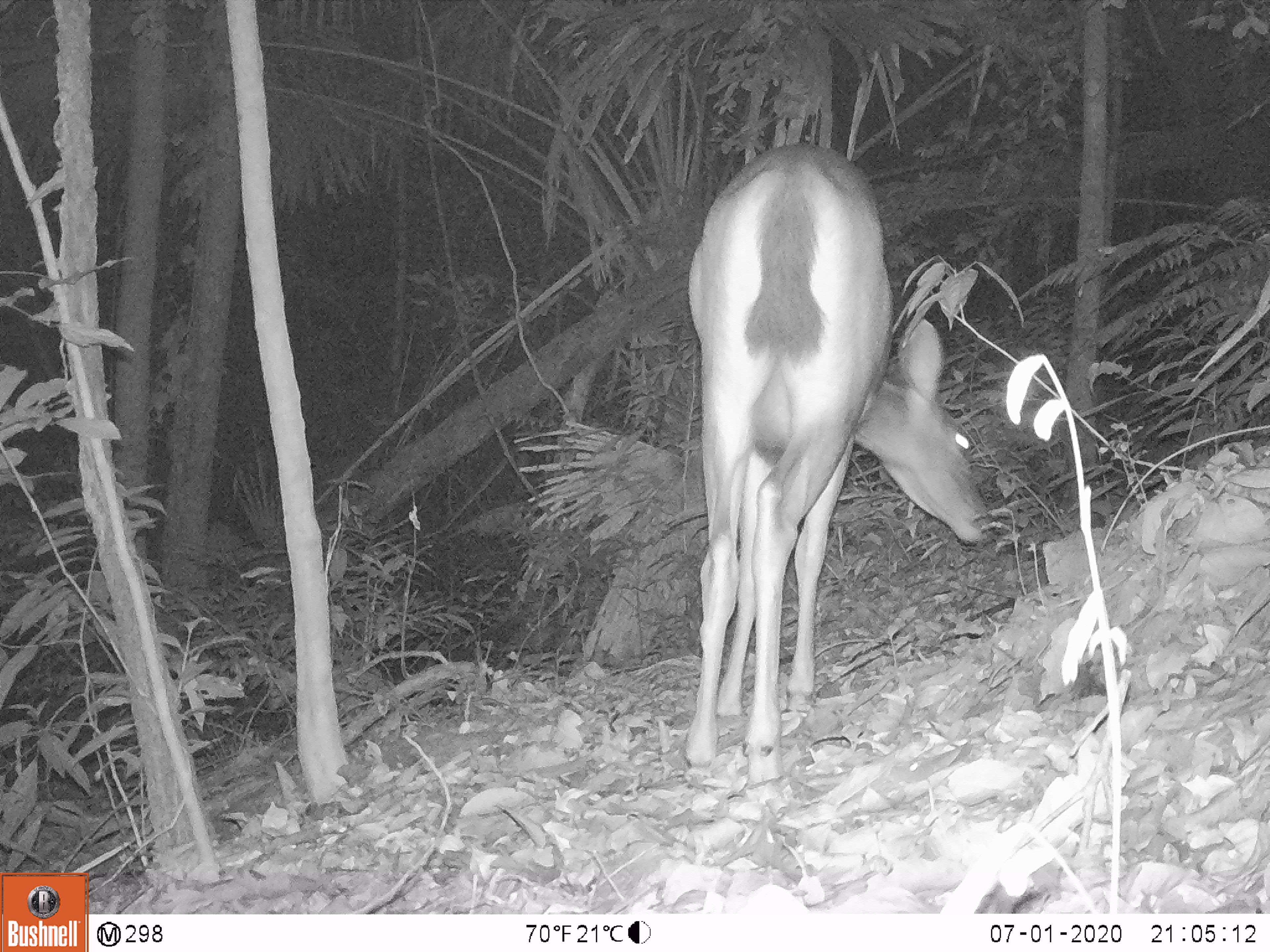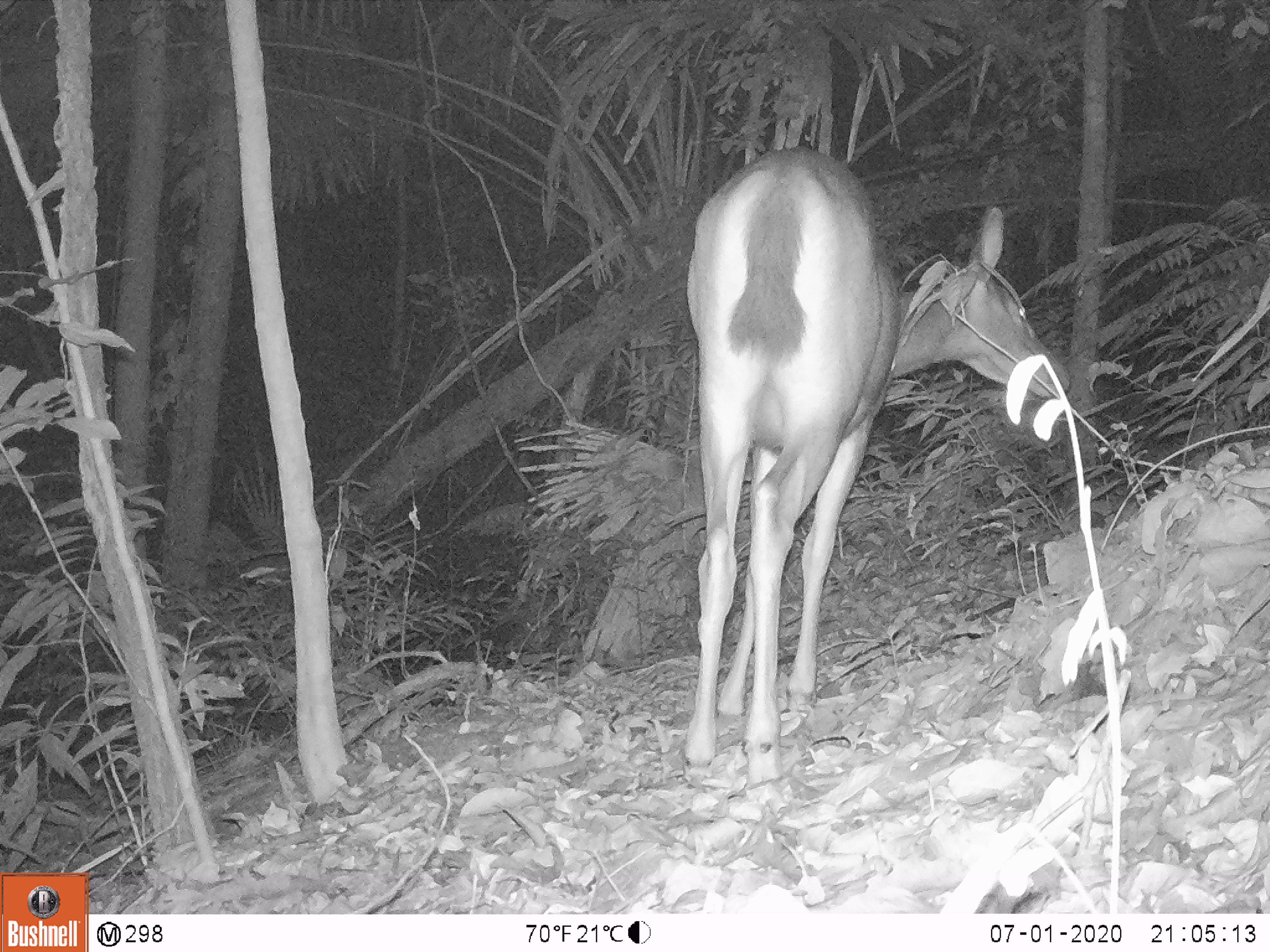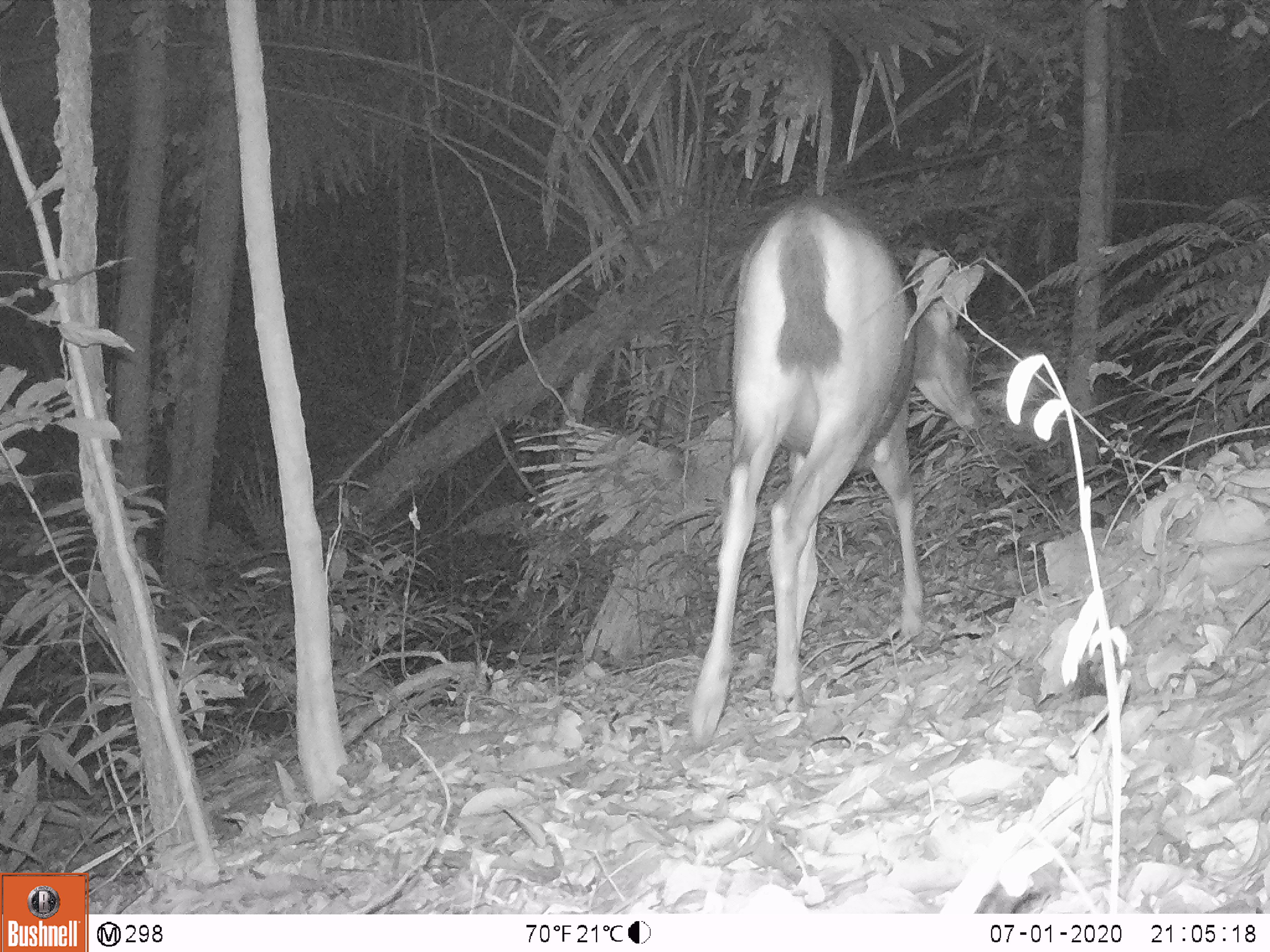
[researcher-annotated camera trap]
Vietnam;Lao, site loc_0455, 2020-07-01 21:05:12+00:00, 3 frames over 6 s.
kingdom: Animalia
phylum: Chordata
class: Mammalia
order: Artiodactyla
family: Cervidae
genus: Rusa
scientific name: Rusa unicolor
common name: sambar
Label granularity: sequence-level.